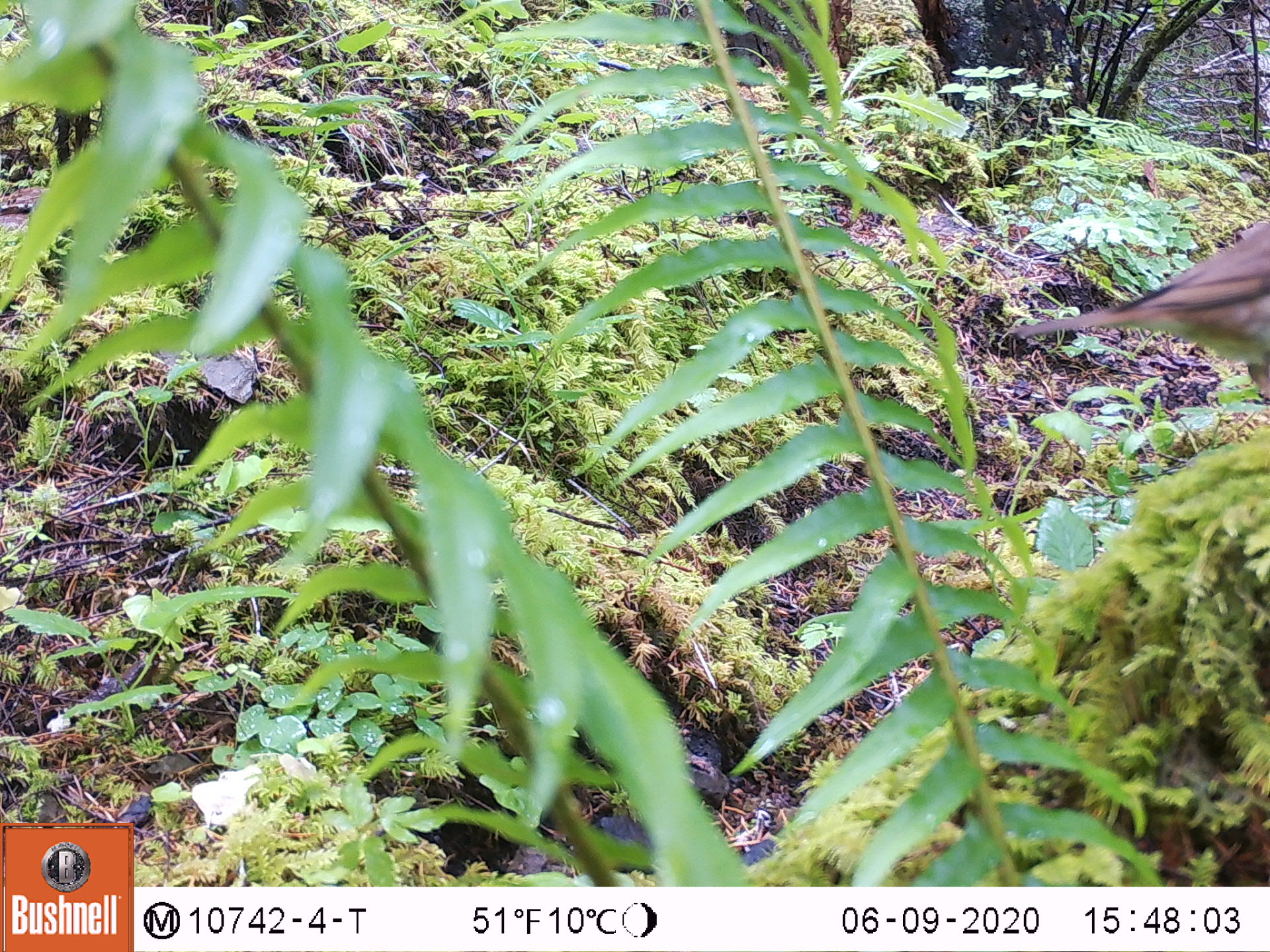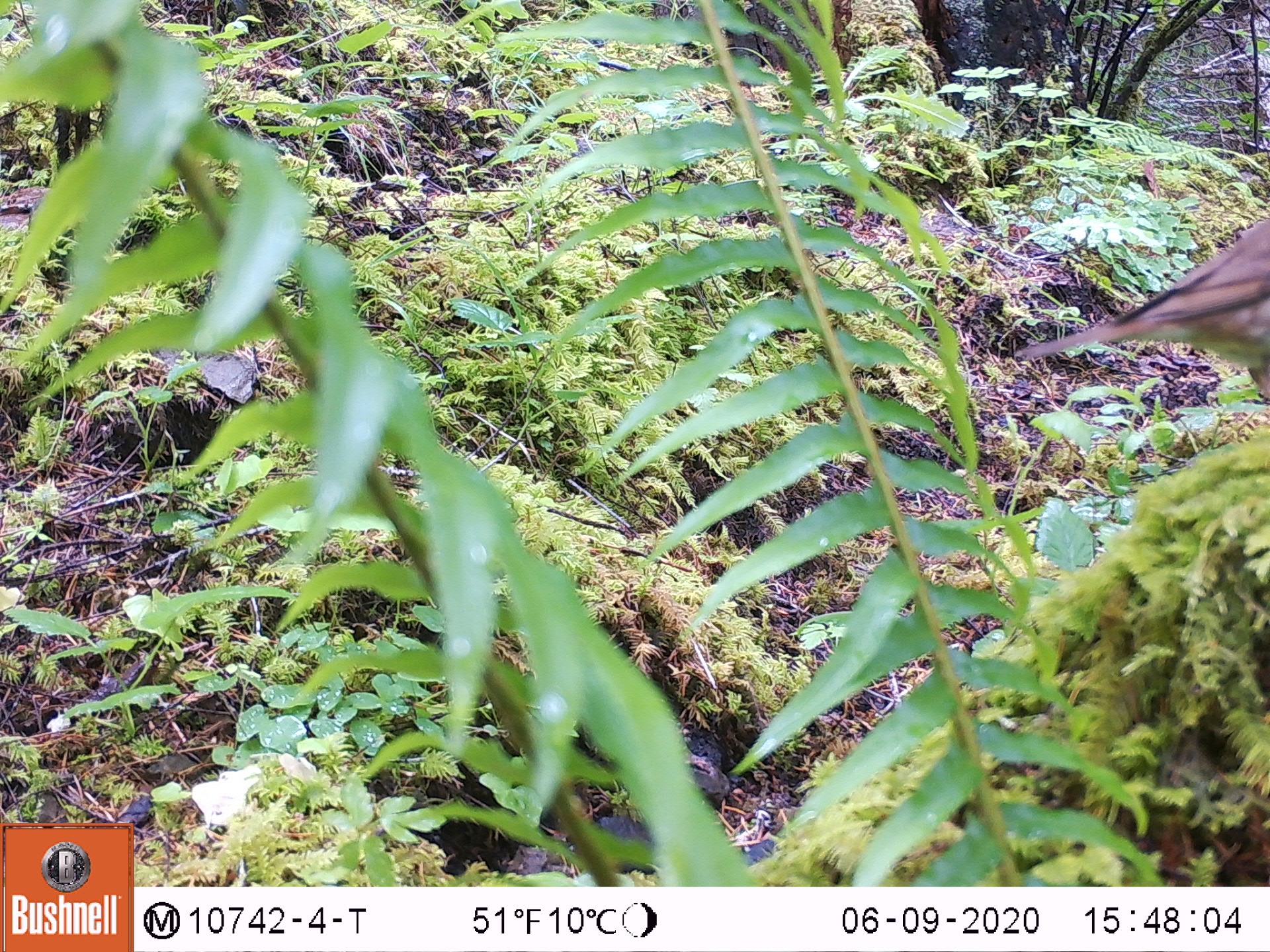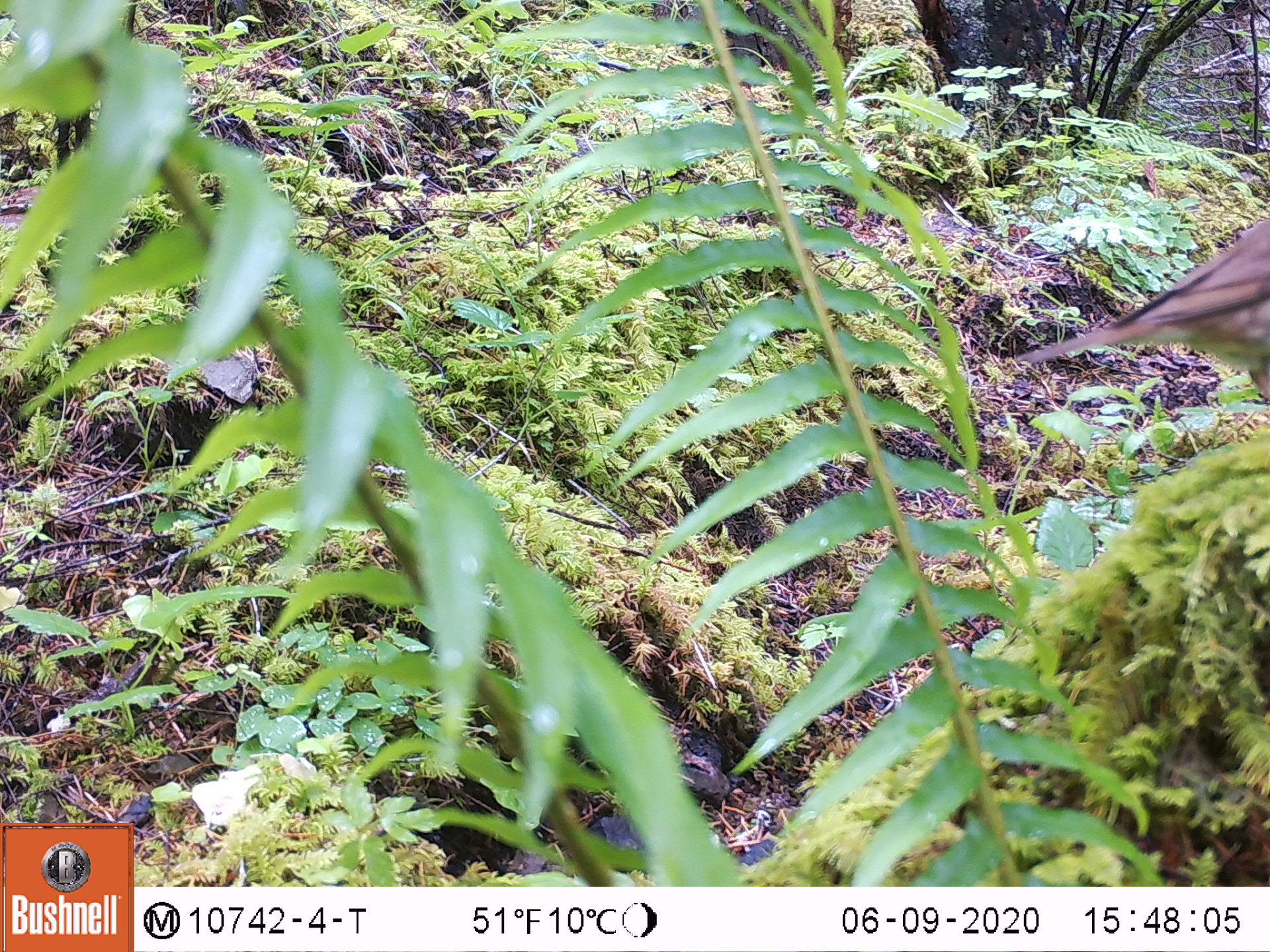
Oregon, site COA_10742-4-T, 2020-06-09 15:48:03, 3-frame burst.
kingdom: Animalia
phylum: Chordata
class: Aves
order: Passeriformes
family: Turdidae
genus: Catharus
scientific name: Catharus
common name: brown thrushes and nightingale-thrushes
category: catharus species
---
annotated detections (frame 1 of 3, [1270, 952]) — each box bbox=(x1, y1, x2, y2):
catharus species: bbox=(1017, 226, 1268, 384)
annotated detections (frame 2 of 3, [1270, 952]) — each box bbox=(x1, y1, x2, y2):
catharus species: bbox=(1014, 223, 1268, 400)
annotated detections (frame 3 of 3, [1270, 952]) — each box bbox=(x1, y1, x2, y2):
catharus species: bbox=(1015, 217, 1268, 417)